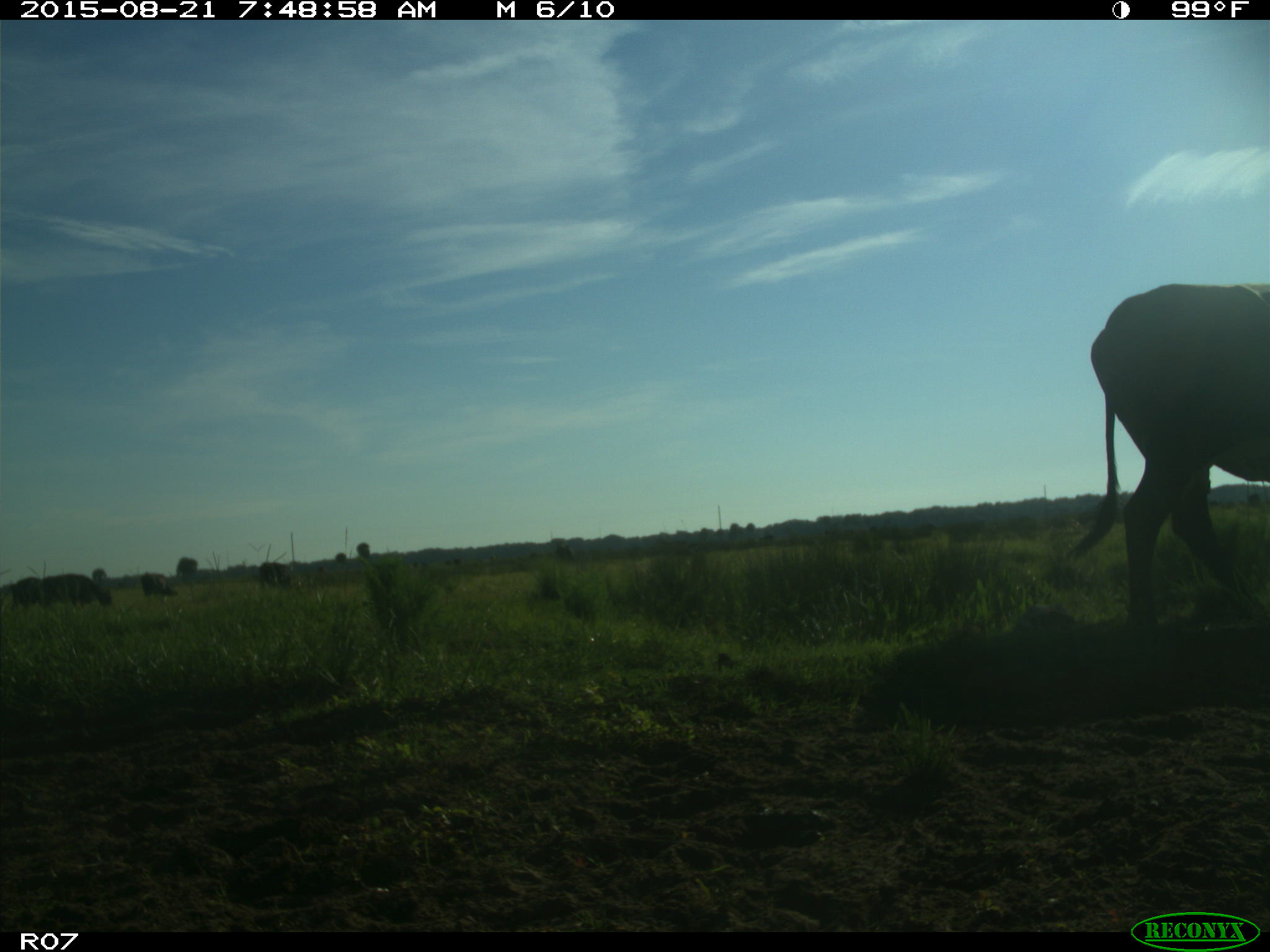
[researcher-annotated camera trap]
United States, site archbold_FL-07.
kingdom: Animalia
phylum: Chordata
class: Mammalia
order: Artiodactyla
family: Bovidae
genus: Bos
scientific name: Bos taurus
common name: domestic cow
Bos taurus (domestic cow).